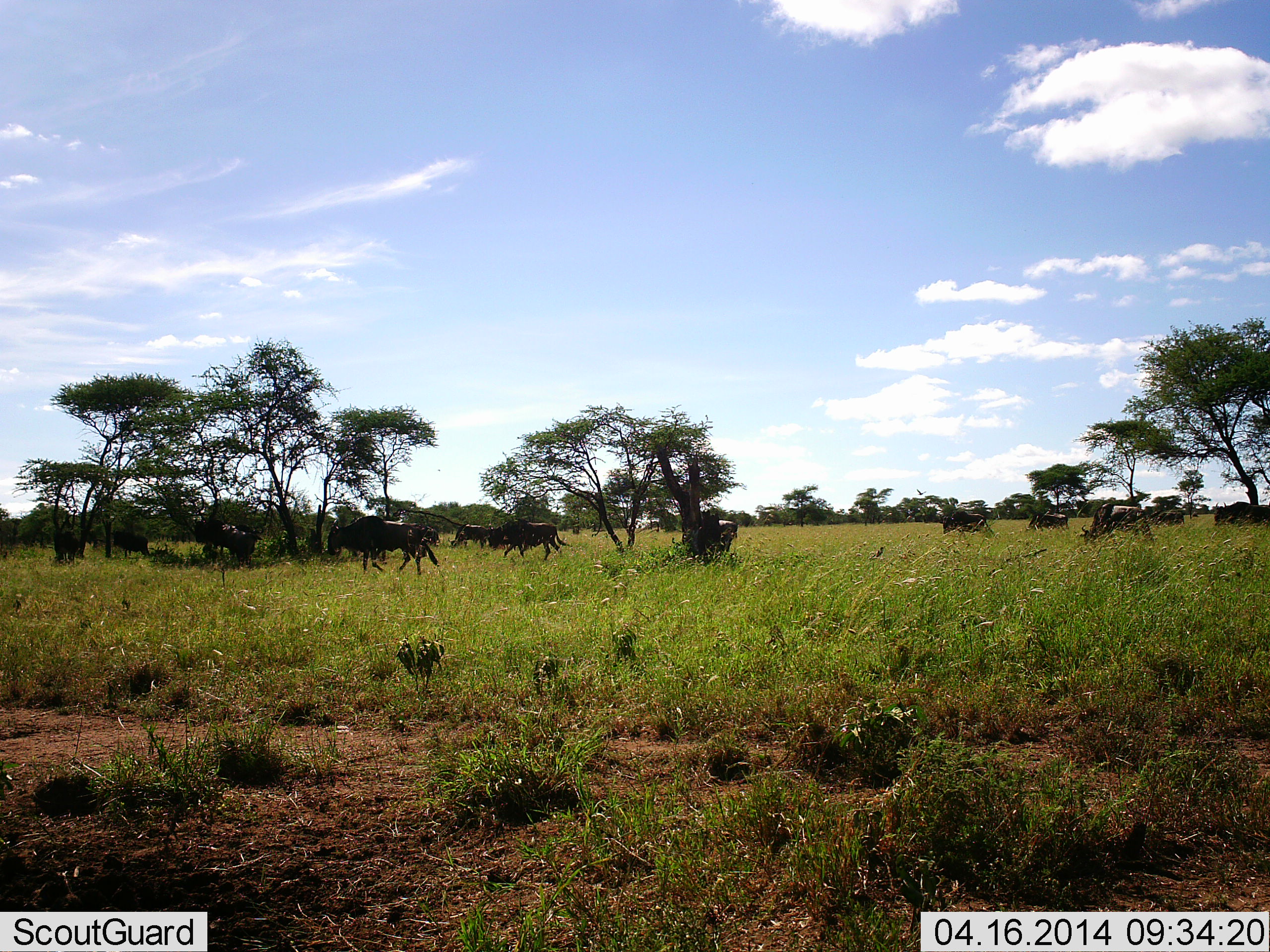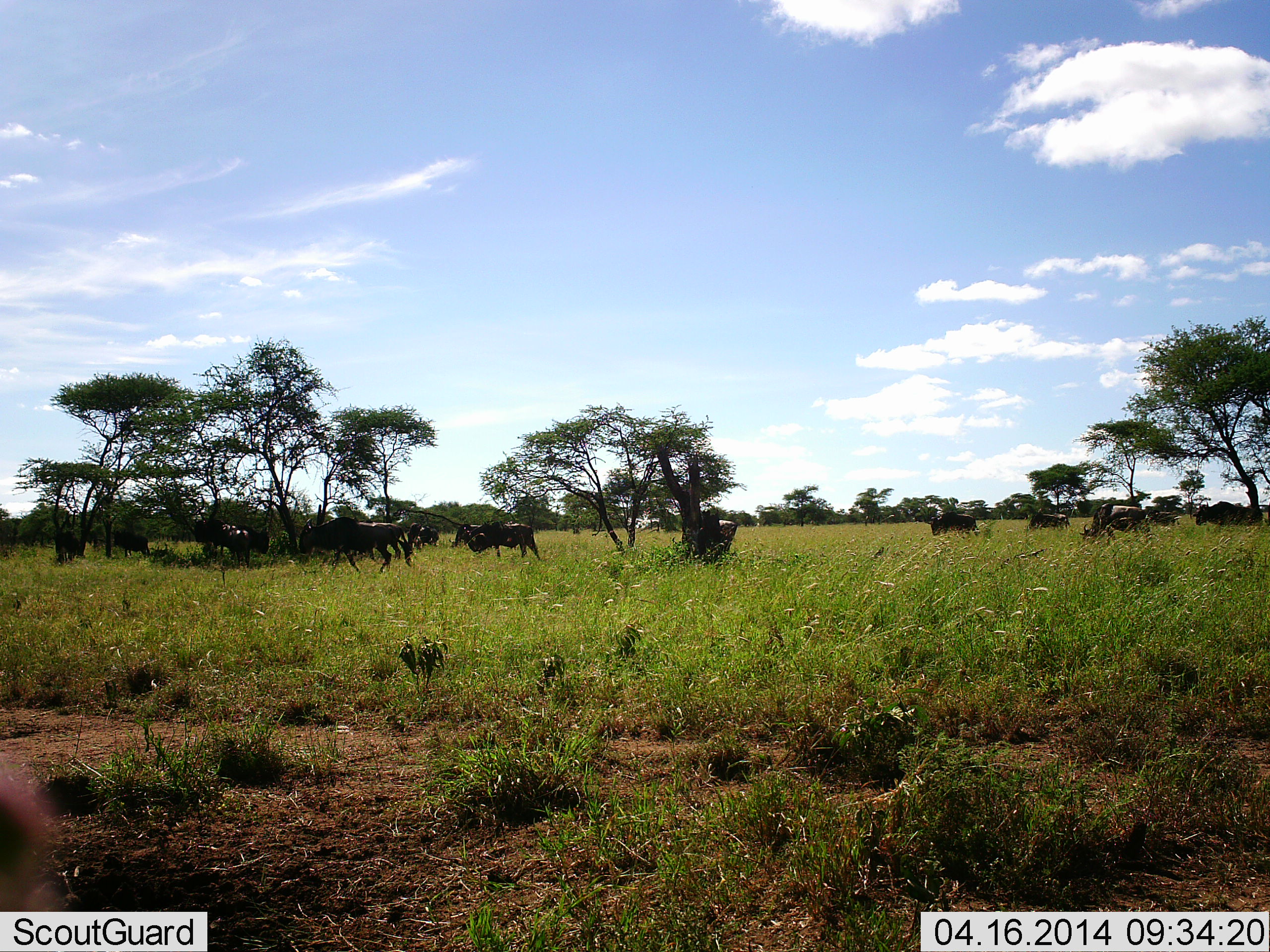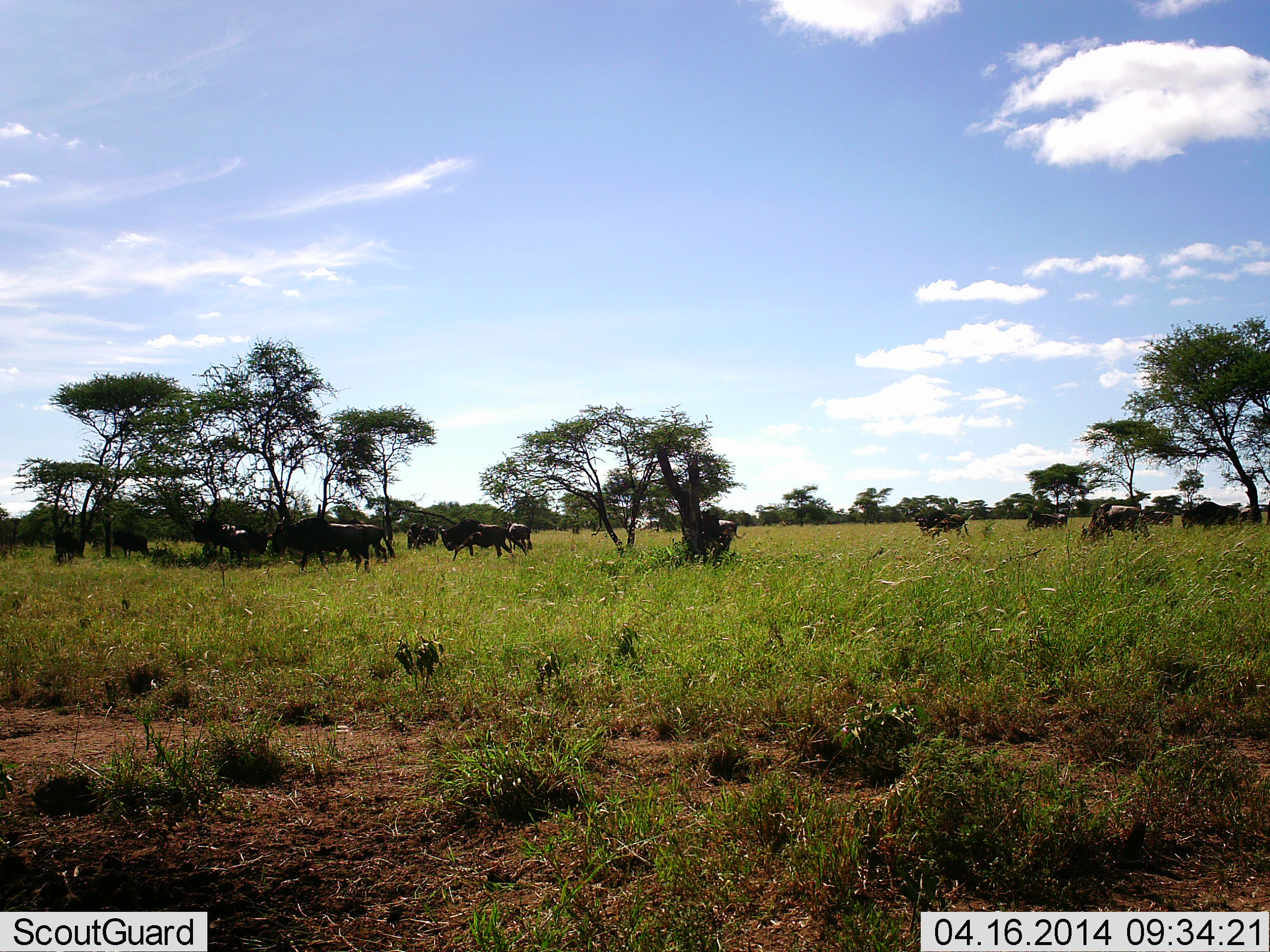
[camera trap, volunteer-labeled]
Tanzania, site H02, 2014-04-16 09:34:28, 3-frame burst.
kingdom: Animalia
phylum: Chordata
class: Mammalia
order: Artiodactyla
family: Bovidae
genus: Connochaetes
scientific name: Connochaetes taurinus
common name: blue wildebeest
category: wildebeest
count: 11-50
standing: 70%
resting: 10%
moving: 70%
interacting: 0%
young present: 0%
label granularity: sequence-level